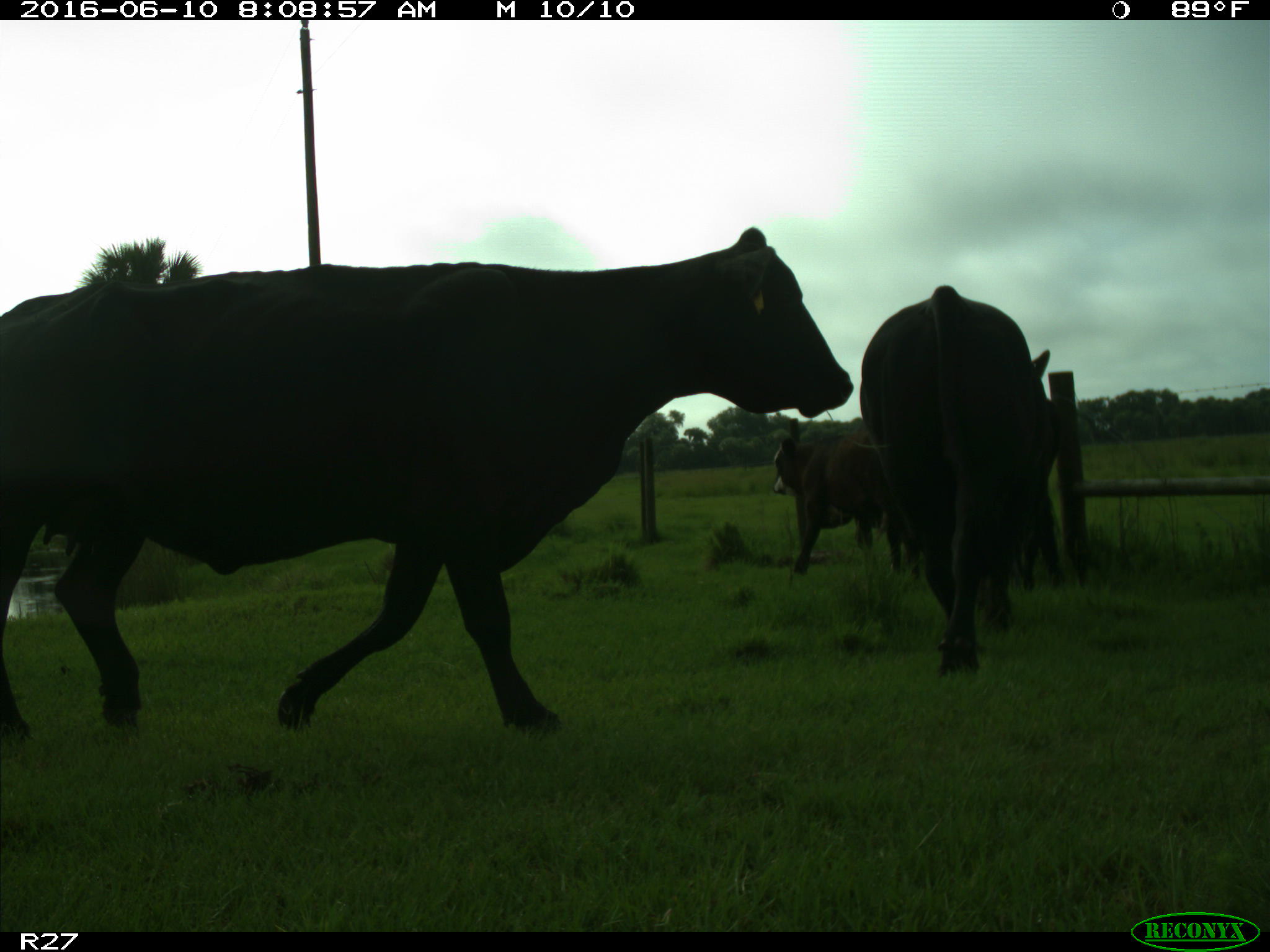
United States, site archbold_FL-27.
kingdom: Animalia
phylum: Chordata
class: Mammalia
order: Artiodactyla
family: Bovidae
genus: Bos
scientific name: Bos taurus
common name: domestic cow